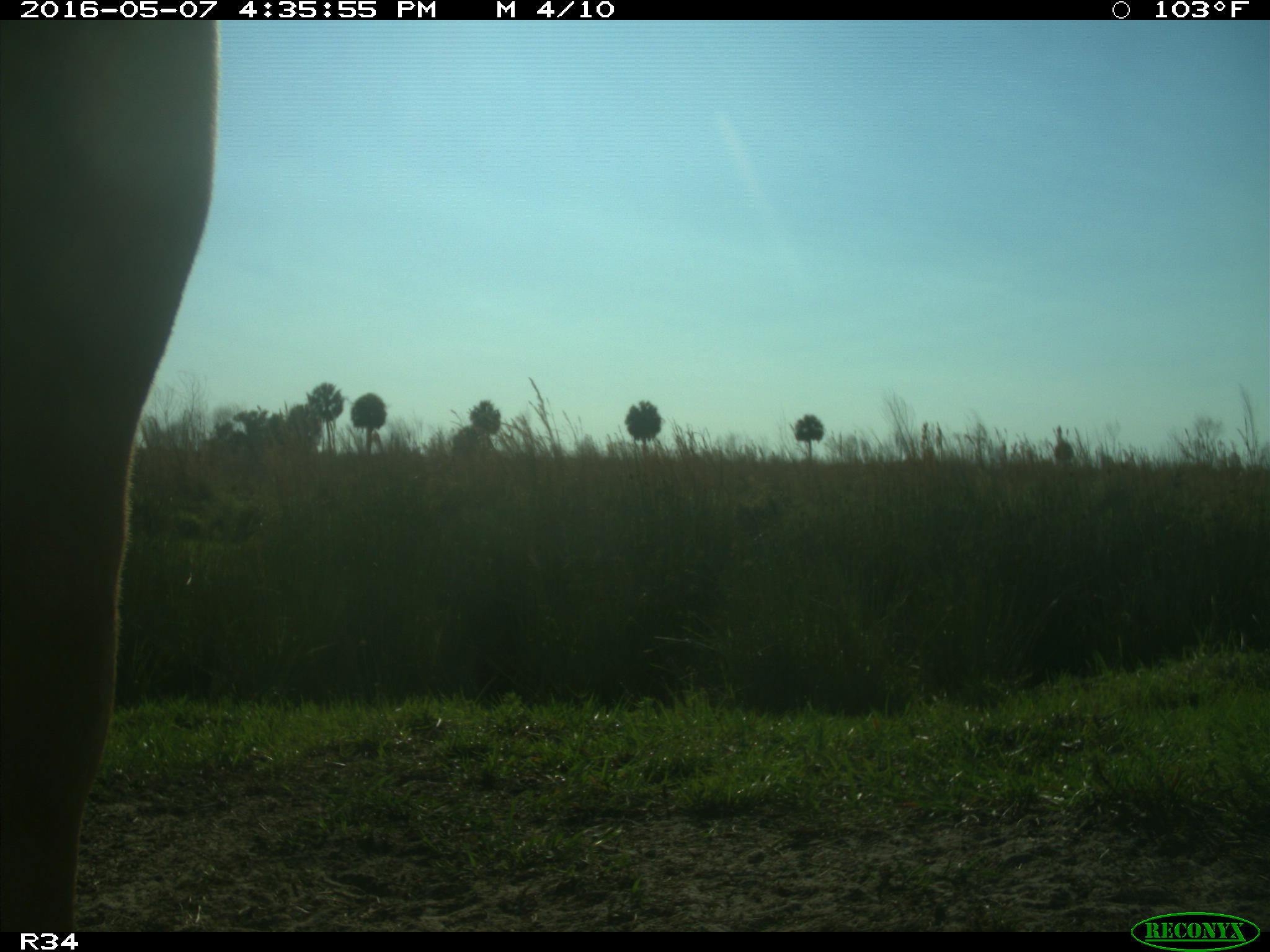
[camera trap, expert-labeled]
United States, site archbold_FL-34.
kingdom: Animalia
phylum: Chordata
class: Mammalia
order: Artiodactyla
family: Bovidae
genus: Bos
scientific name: Bos taurus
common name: domestic cow